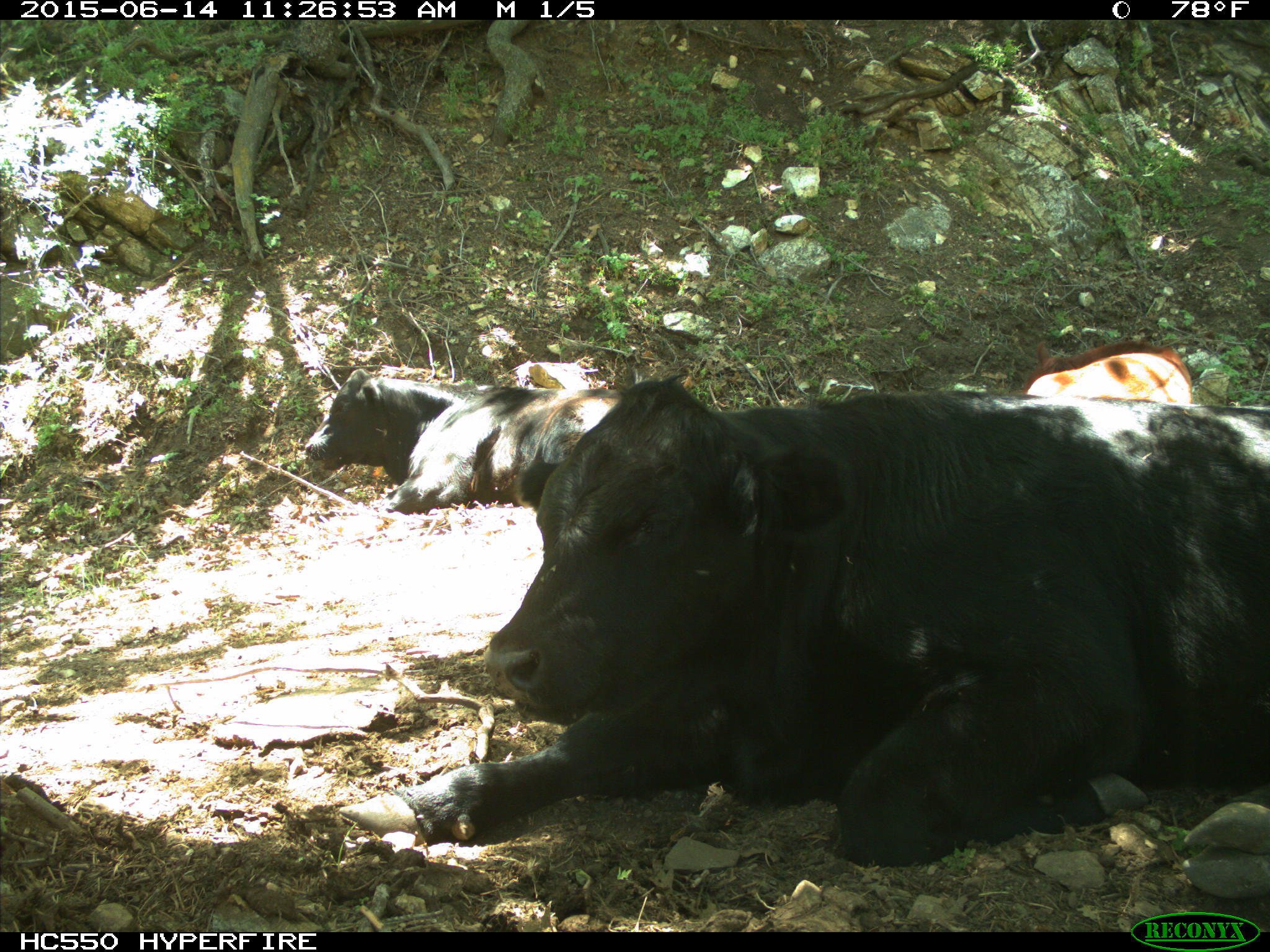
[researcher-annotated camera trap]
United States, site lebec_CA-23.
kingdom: Animalia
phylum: Chordata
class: Mammalia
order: Artiodactyla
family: Bovidae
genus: Bos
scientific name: Bos taurus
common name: domestic cow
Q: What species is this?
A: Bos taurus (domestic cow).